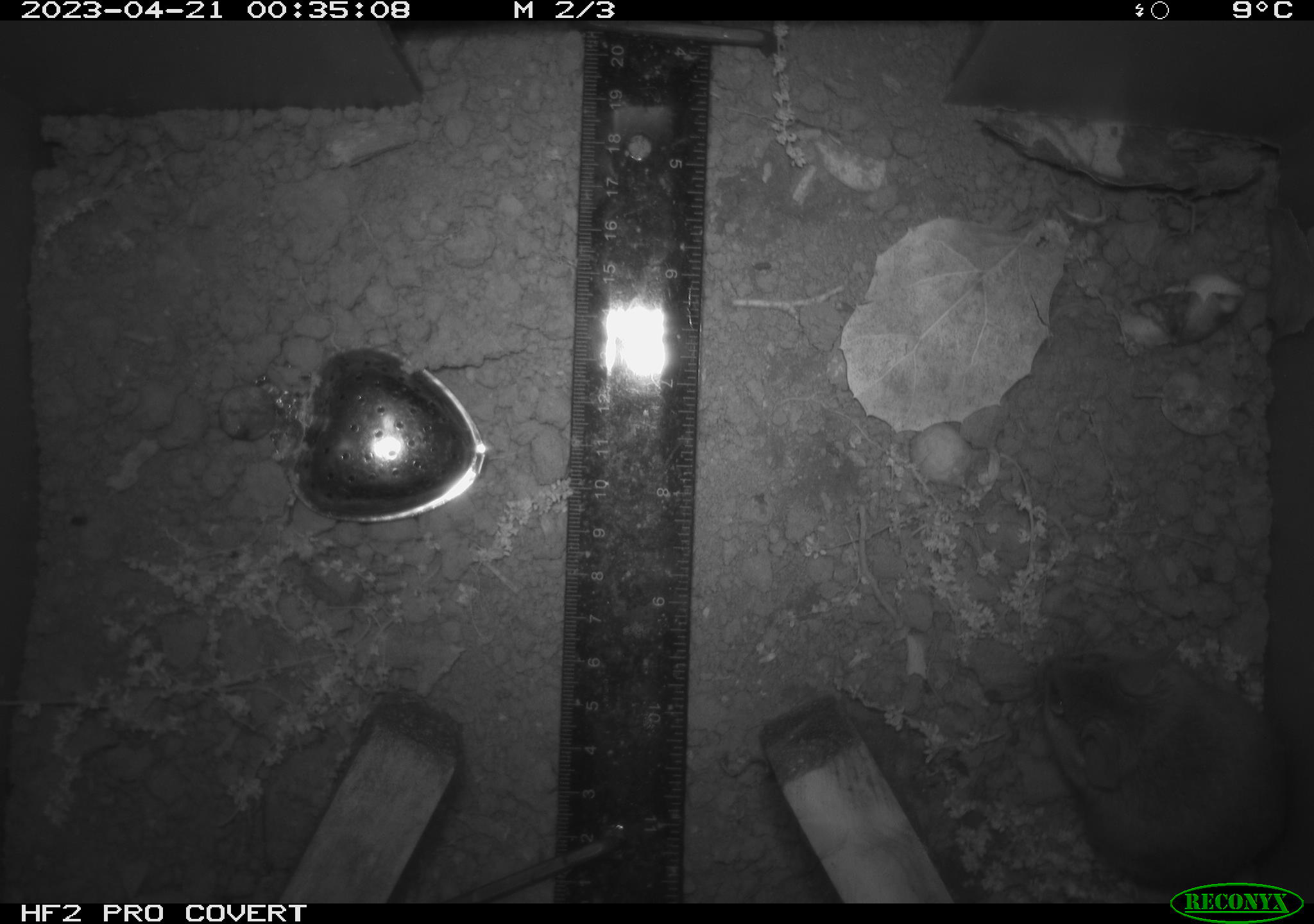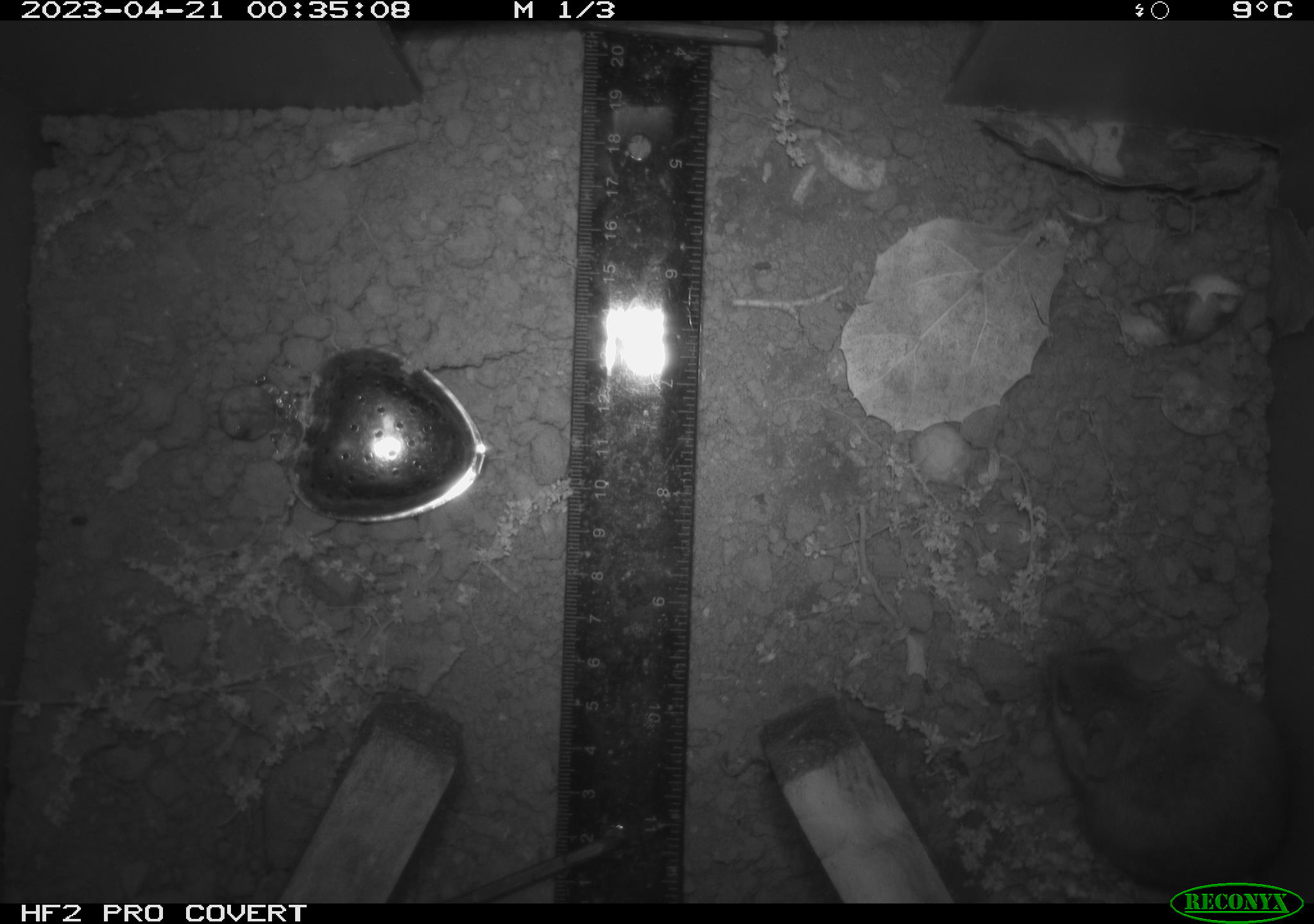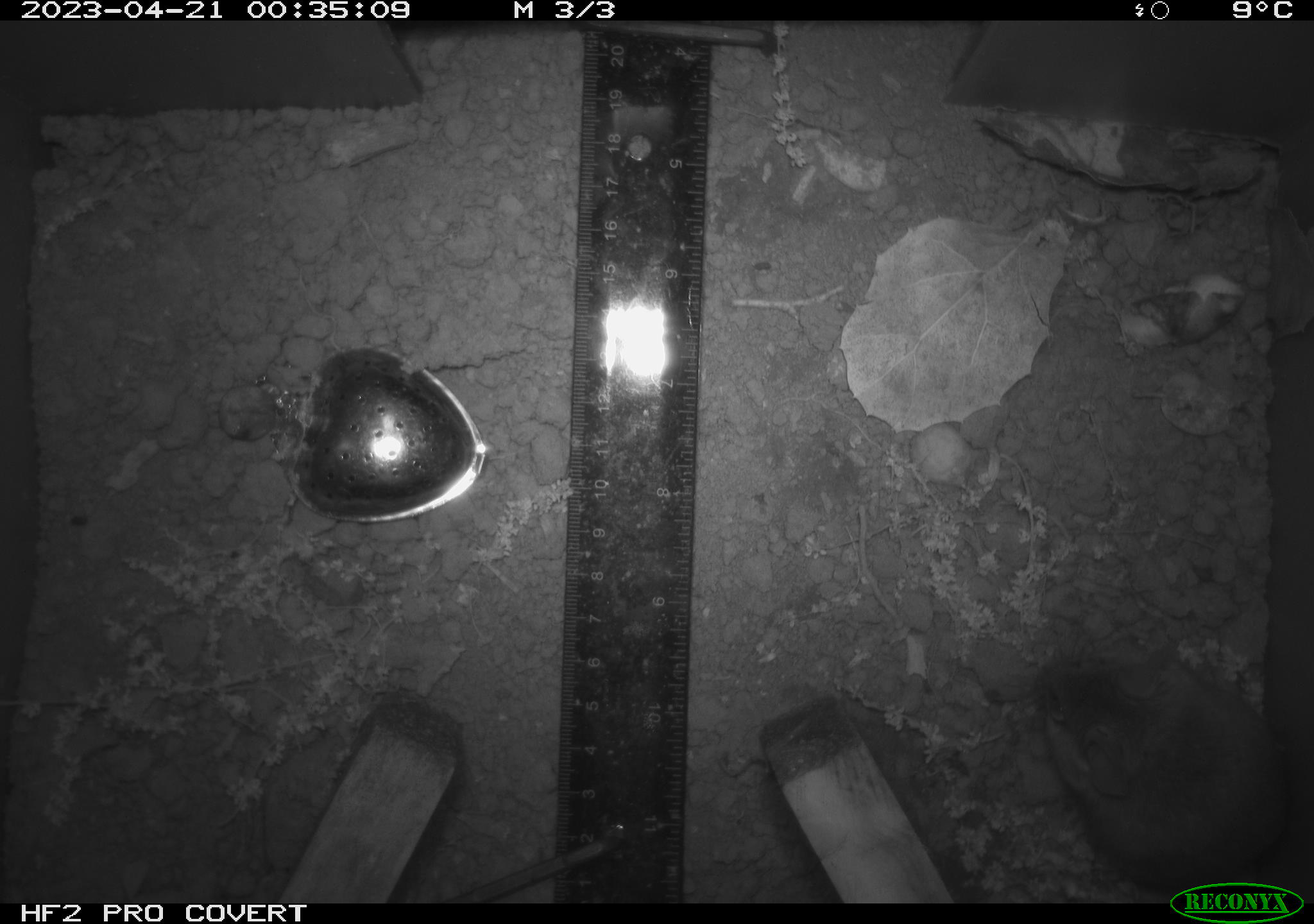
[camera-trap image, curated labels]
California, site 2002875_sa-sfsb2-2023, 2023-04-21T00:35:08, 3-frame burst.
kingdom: Animalia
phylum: Chordata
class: Mammalia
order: Rodentia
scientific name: Rodentia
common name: mouse species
Mouse species (Rodentia).